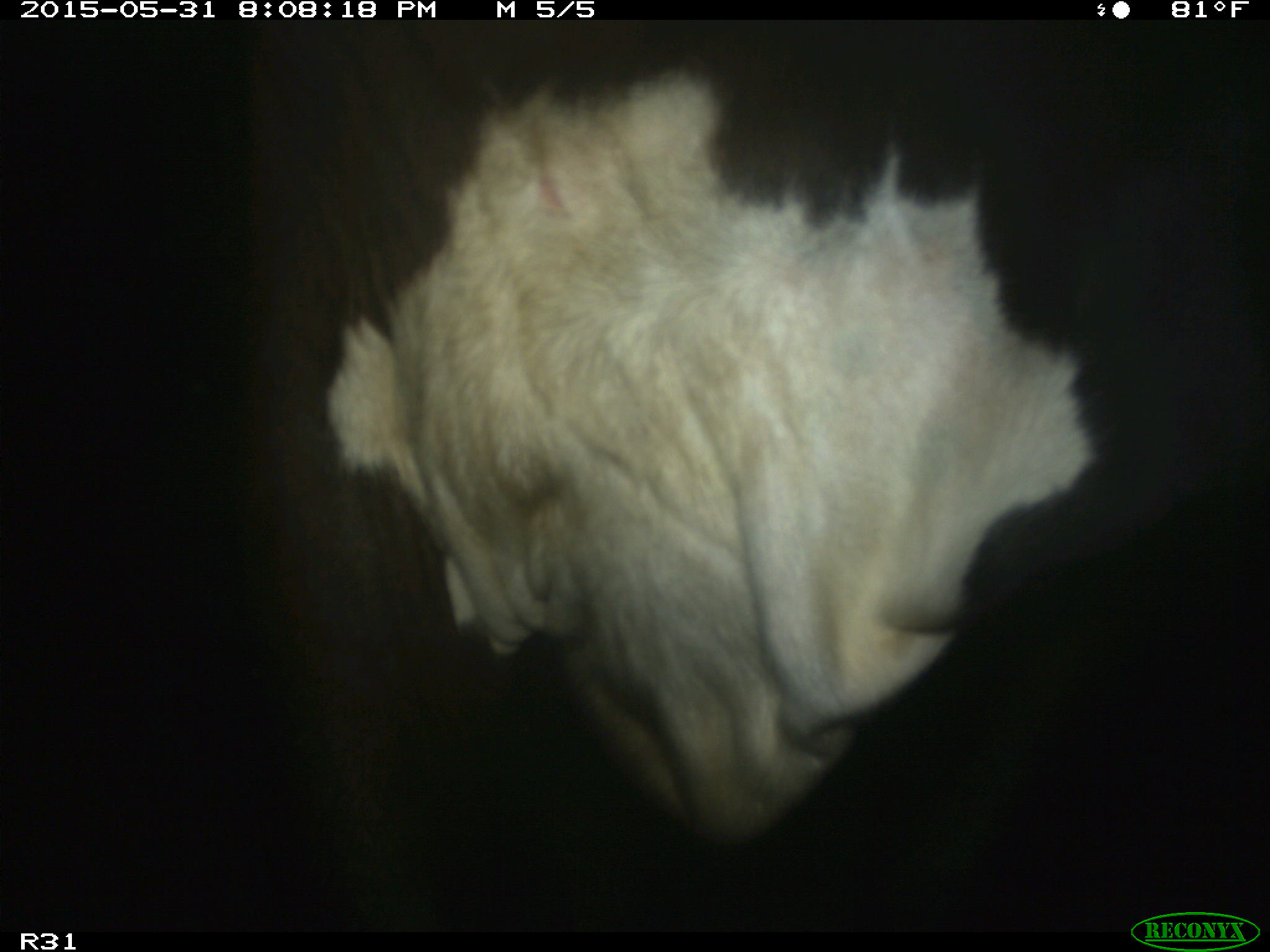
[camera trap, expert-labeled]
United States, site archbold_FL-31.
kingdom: Animalia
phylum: Chordata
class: Mammalia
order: Artiodactyla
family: Bovidae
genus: Bos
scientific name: Bos taurus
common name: domestic cow